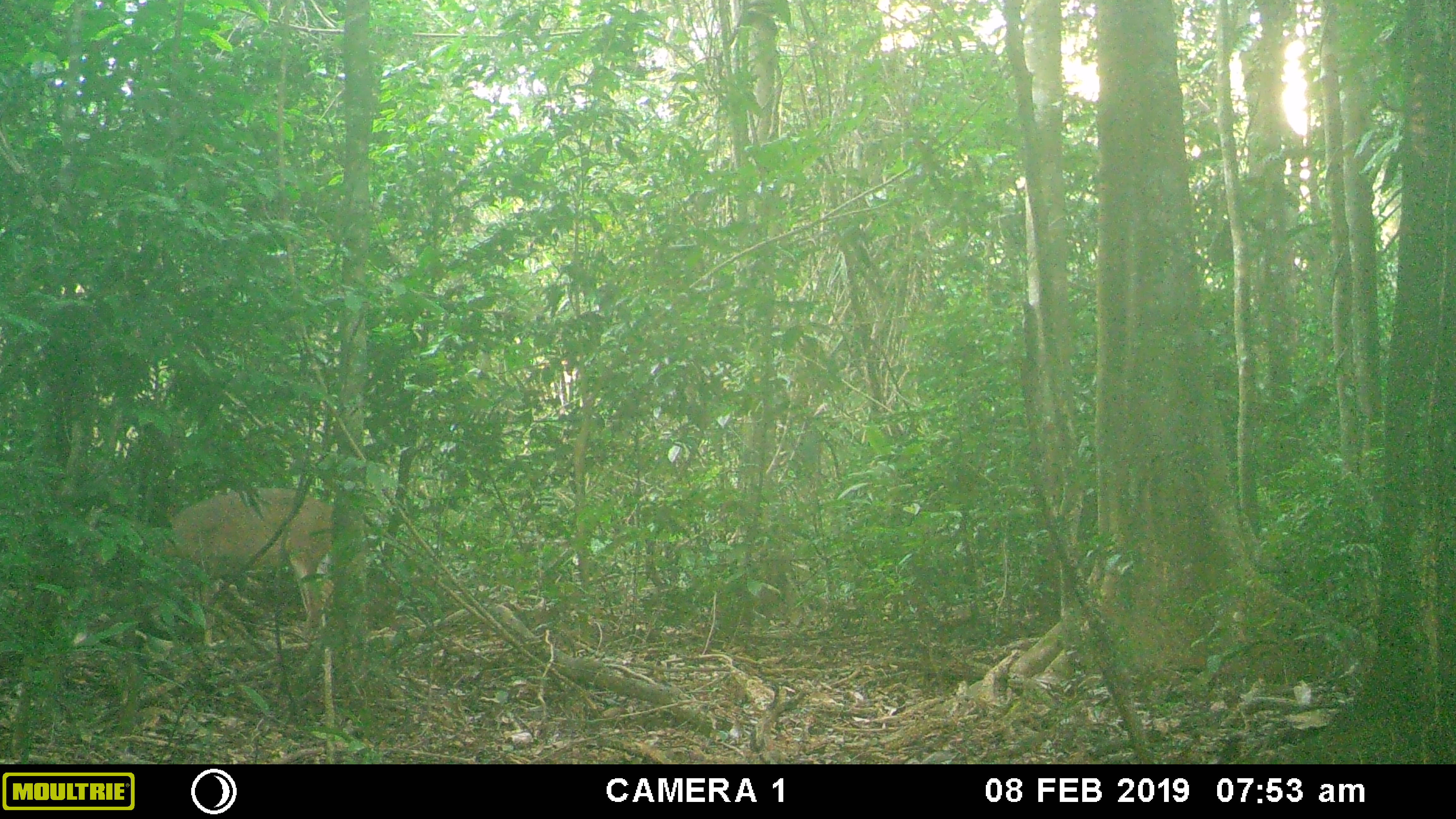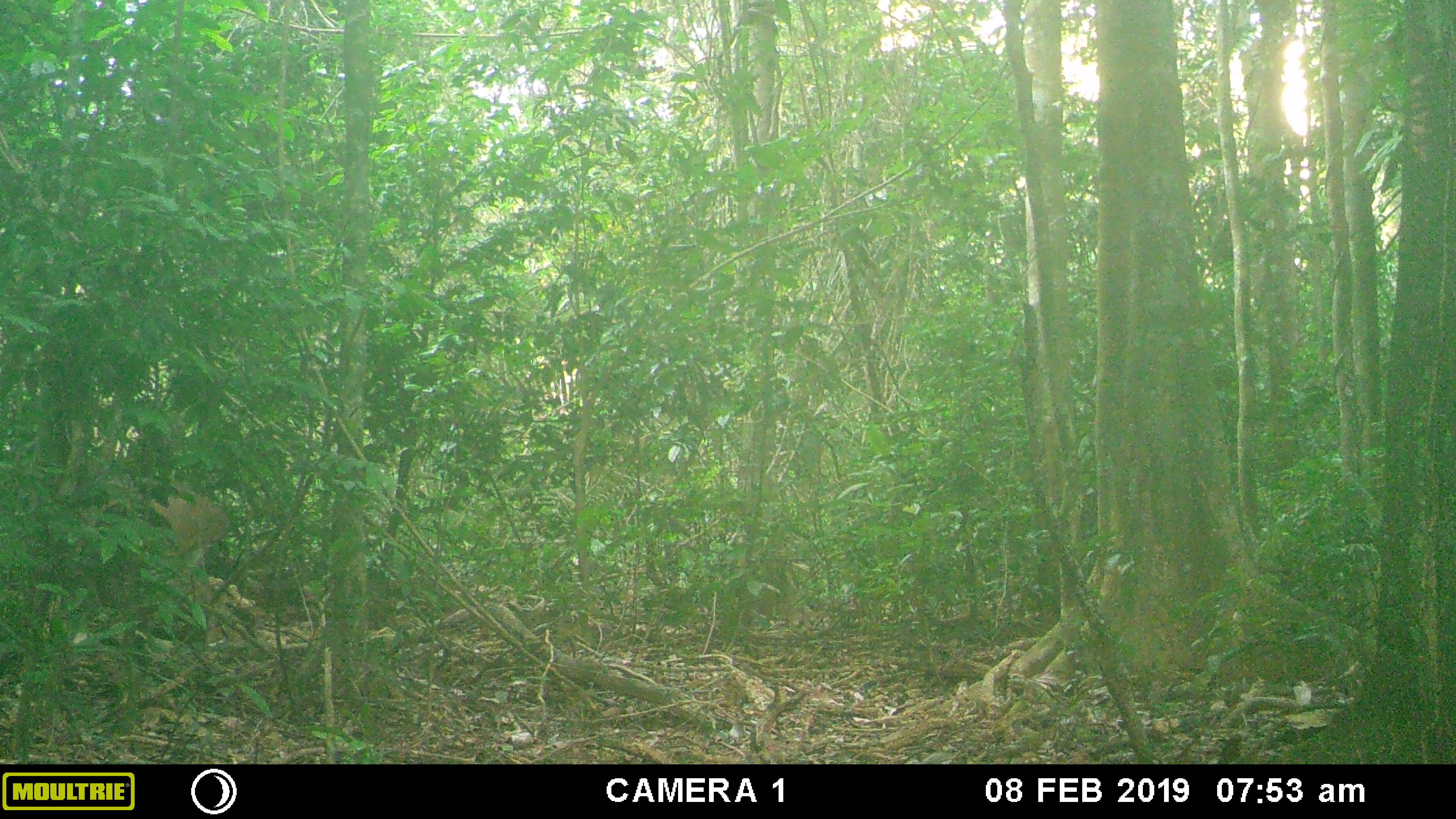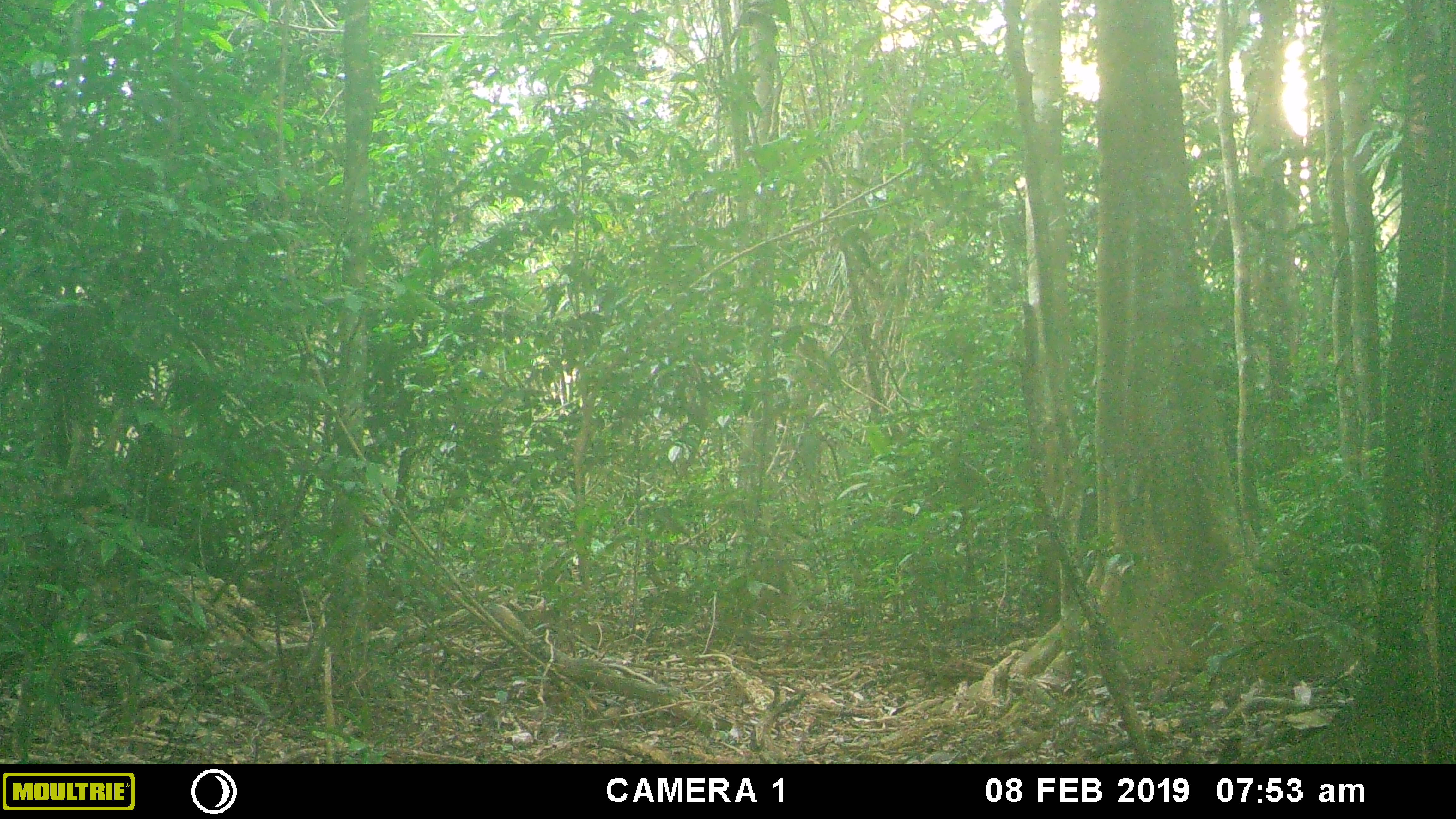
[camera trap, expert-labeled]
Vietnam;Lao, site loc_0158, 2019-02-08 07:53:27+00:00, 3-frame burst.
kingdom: Animalia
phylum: Chordata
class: Mammalia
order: Artiodactyla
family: Cervidae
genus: Muntiacus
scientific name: Muntiacus vuquangensis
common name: large-antlered muntjac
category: large antlered muntjac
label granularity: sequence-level